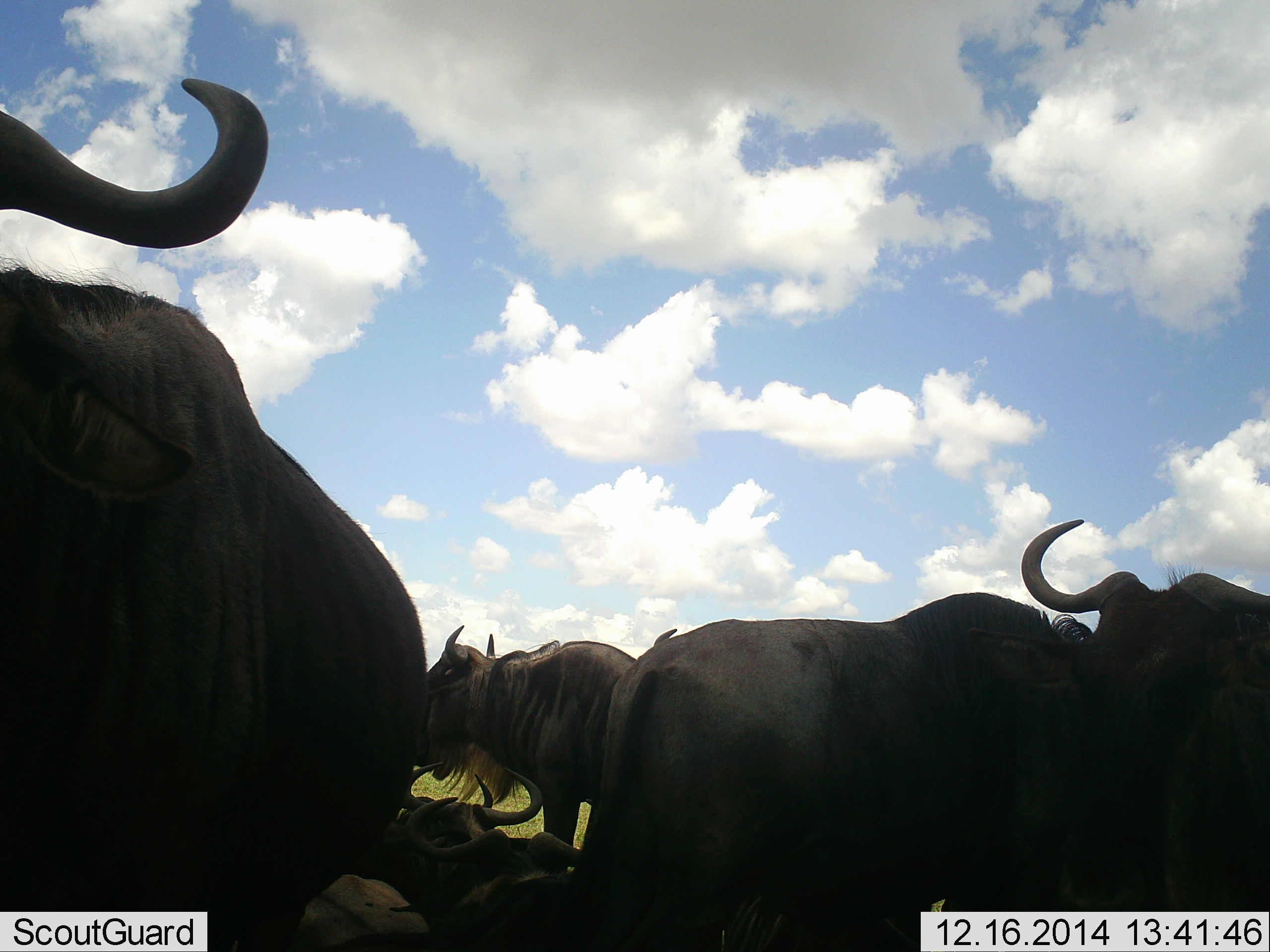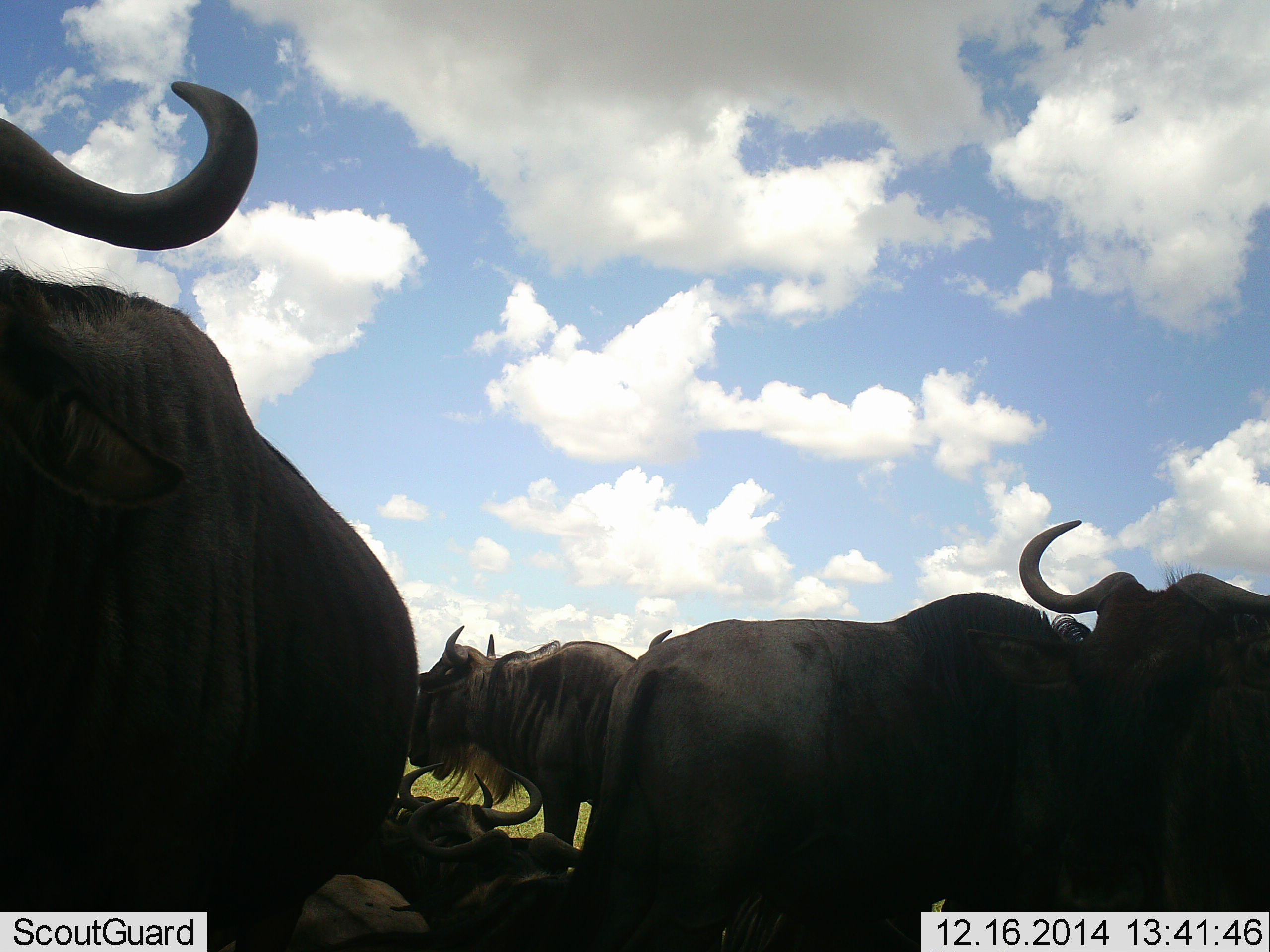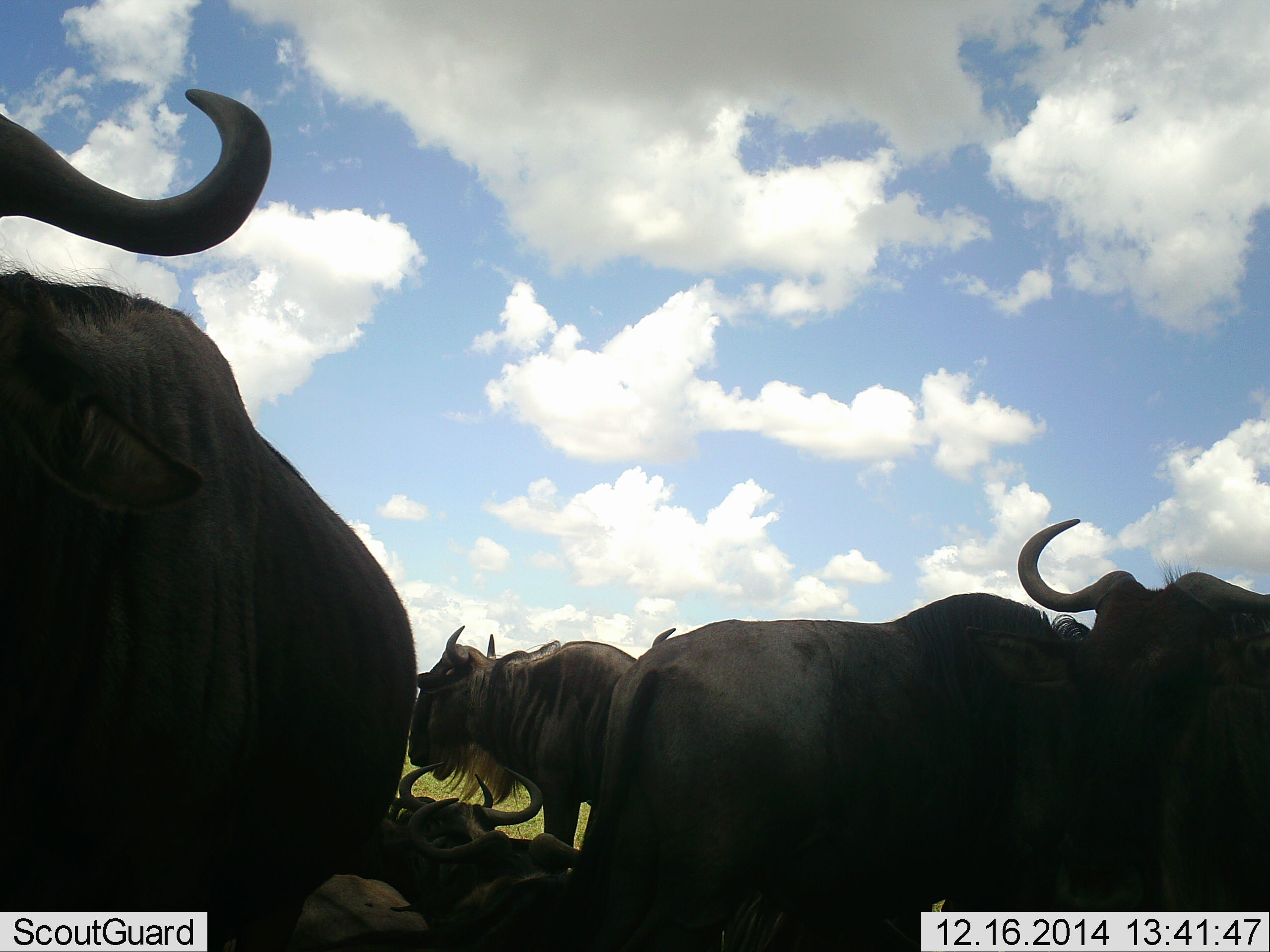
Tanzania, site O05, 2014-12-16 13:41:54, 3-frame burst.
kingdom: Animalia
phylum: Chordata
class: Mammalia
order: Artiodactyla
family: Bovidae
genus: Connochaetes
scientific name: Connochaetes taurinus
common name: blue wildebeest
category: wildebeest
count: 5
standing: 90%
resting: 90%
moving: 0%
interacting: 0%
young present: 0%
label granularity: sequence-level